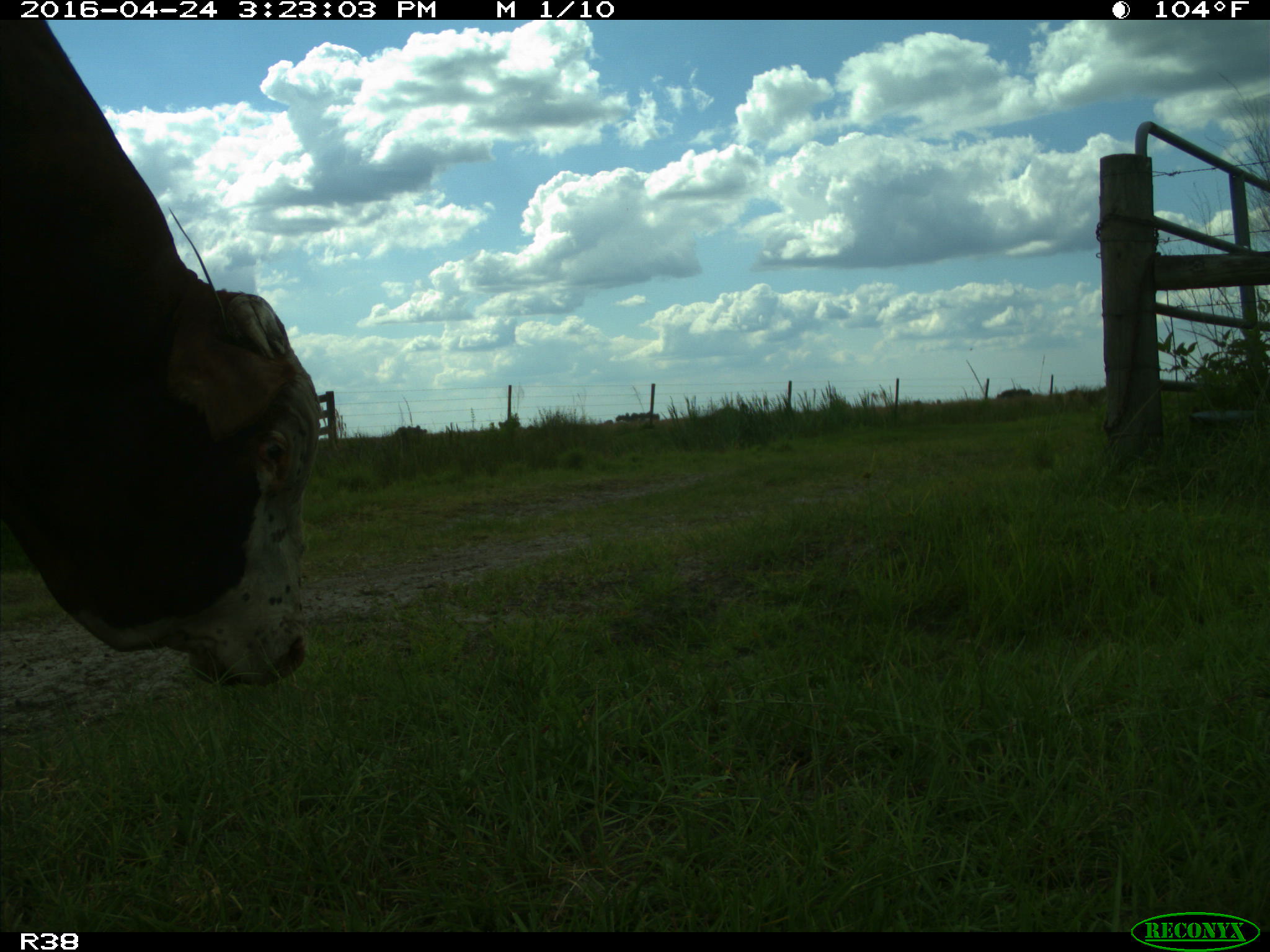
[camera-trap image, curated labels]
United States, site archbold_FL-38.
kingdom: Animalia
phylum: Chordata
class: Mammalia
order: Artiodactyla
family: Bovidae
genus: Bos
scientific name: Bos taurus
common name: domestic cow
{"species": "Bos taurus (domestic cow)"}